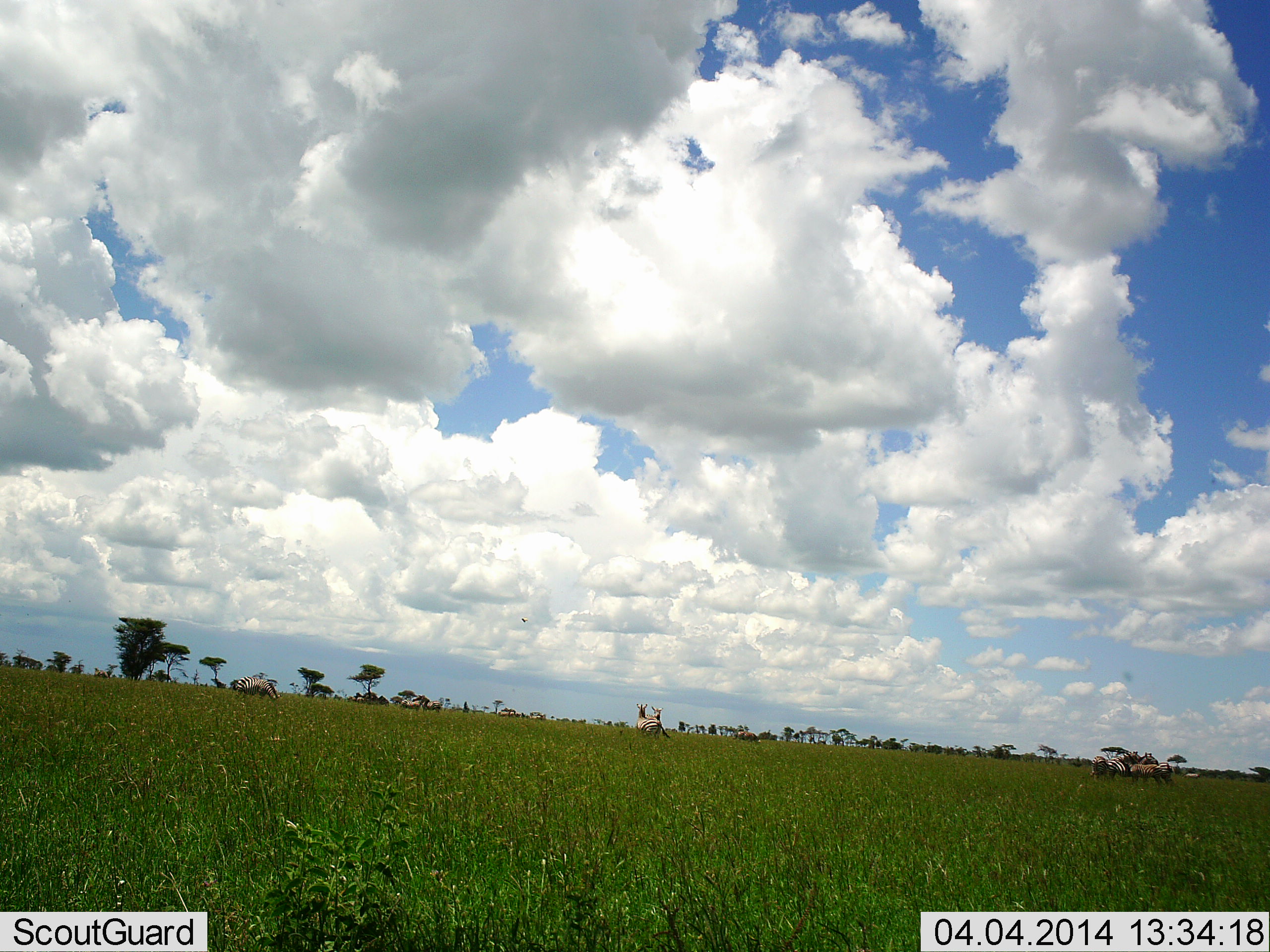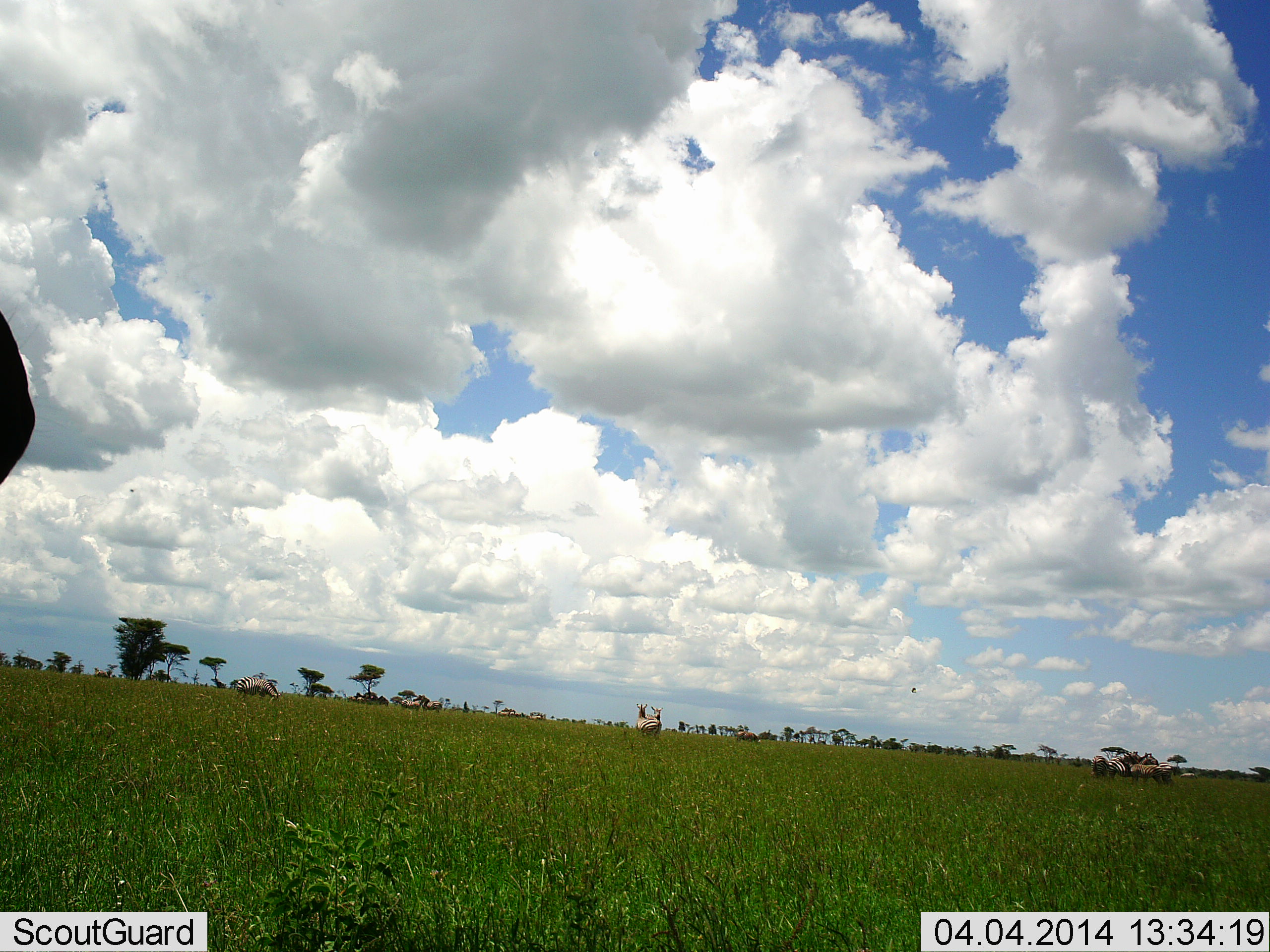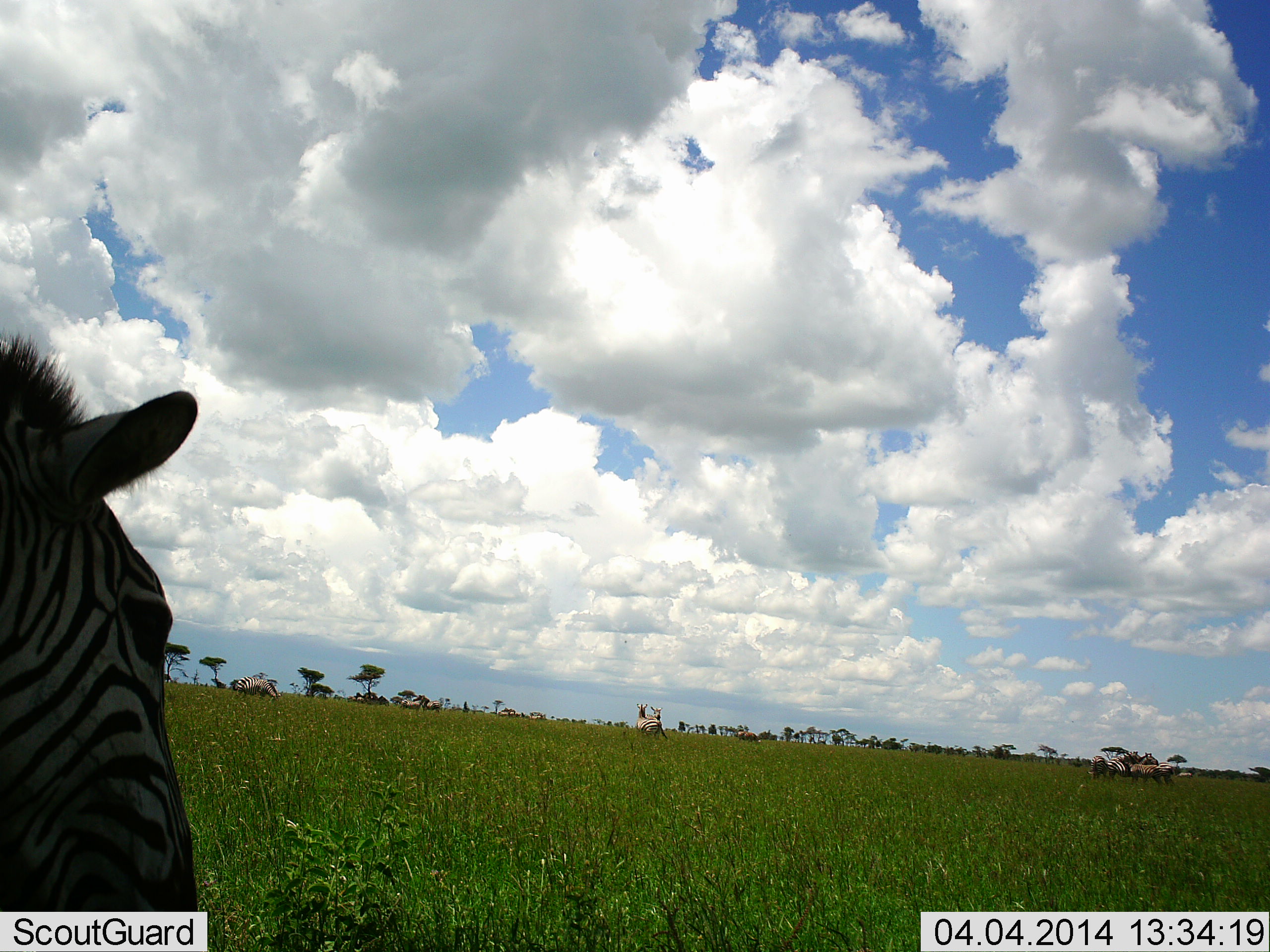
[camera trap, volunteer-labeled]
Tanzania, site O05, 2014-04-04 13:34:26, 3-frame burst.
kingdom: Animalia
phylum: Chordata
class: Mammalia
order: Perissodactyla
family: Equidae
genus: Equus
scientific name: Equus quagga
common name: plains zebra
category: zebra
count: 1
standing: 30%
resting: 0%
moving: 80%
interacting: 0%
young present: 0%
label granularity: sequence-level